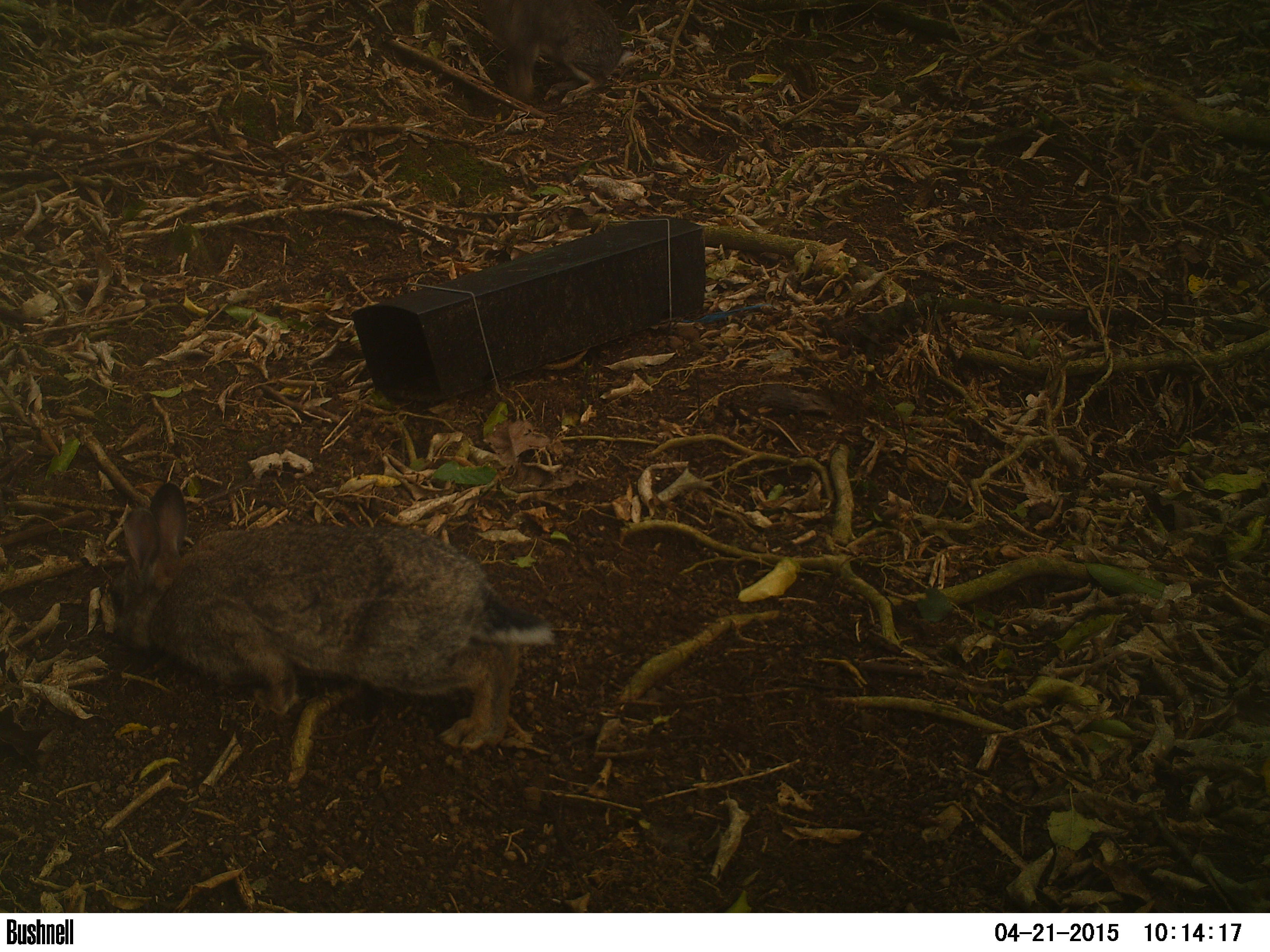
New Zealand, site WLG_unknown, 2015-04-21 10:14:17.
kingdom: Animalia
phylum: Chordata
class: Mammalia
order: Lagomorpha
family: Leporidae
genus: Oryctolagus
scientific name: Oryctolagus cuniculus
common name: european rabbit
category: rabbit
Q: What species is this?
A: Rabbit (european rabbit) (Oryctolagus cuniculus).